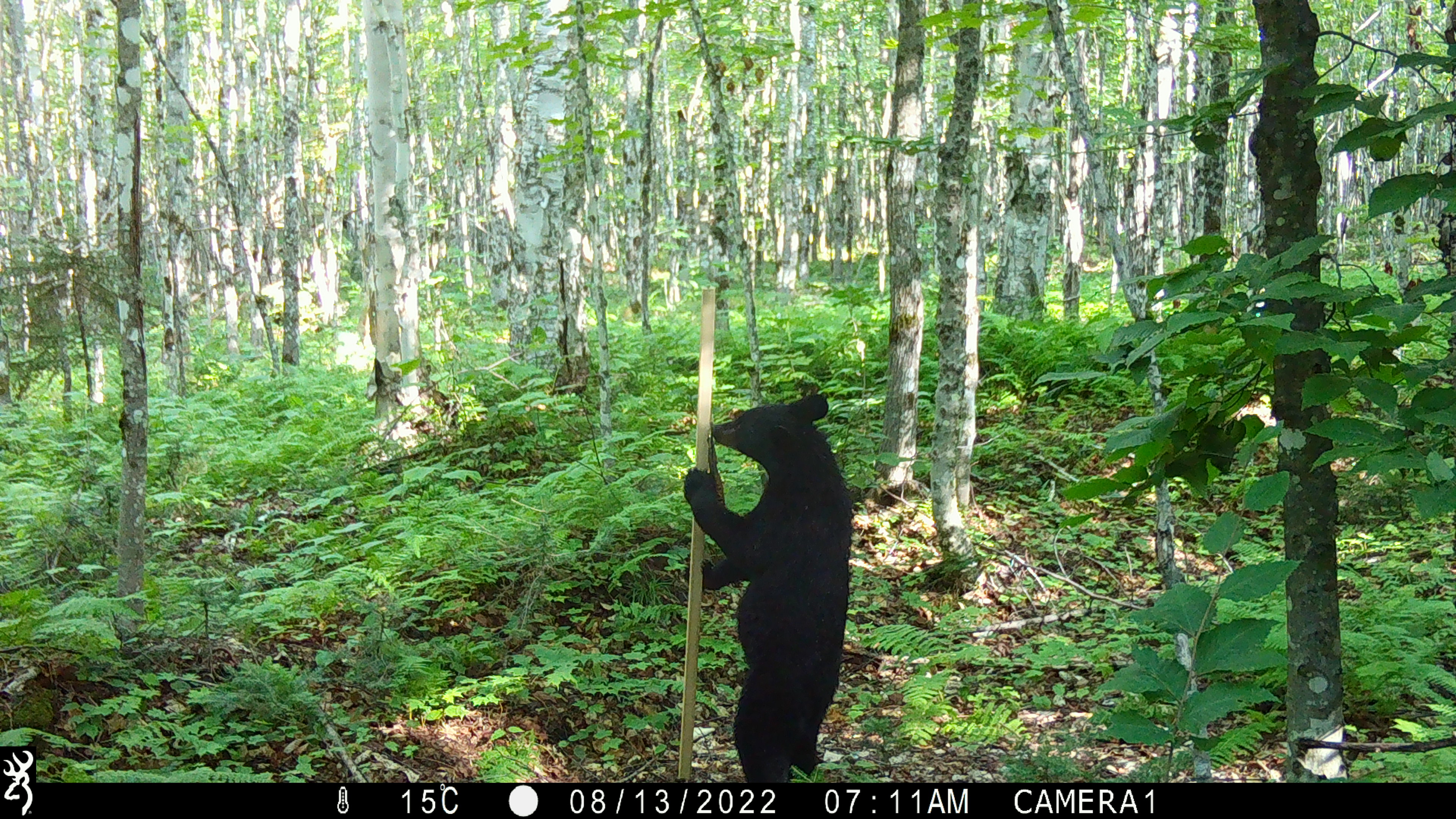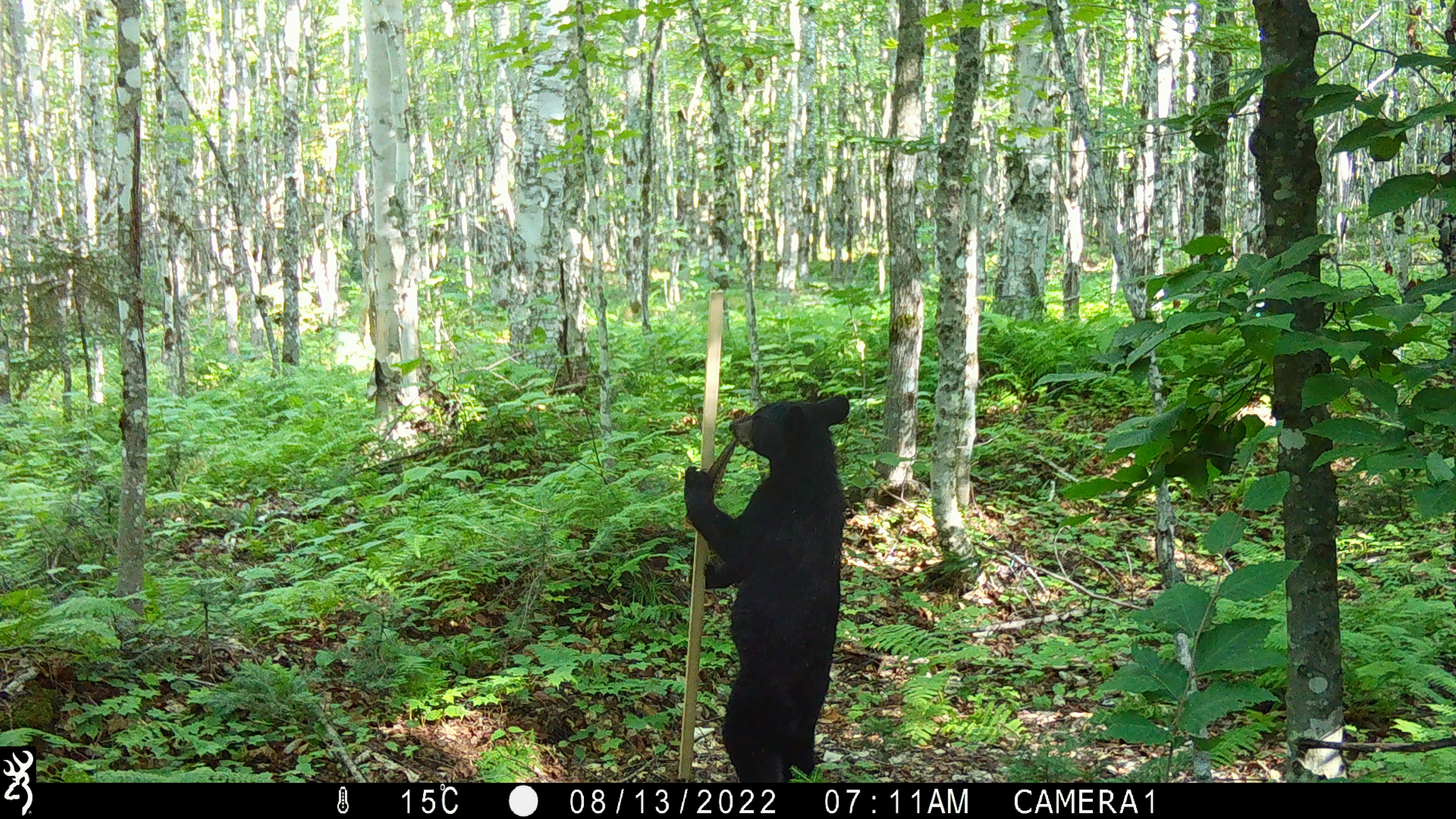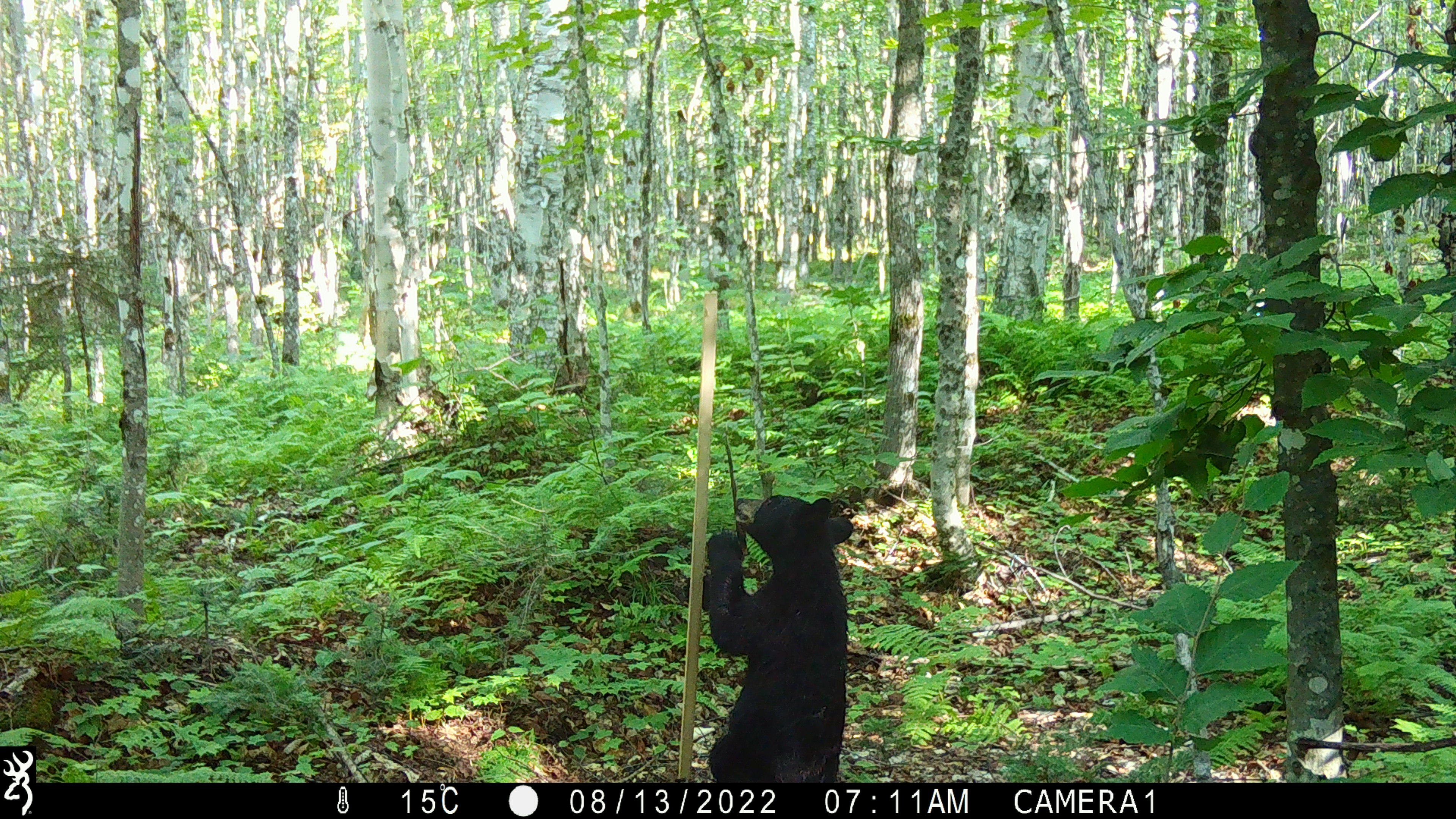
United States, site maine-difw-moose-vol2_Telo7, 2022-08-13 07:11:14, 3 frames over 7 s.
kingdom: Animalia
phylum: Chordata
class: Mammalia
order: Carnivora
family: Ursidae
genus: Ursus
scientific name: Ursus americanus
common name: black bear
Black bear (Ursus americanus).